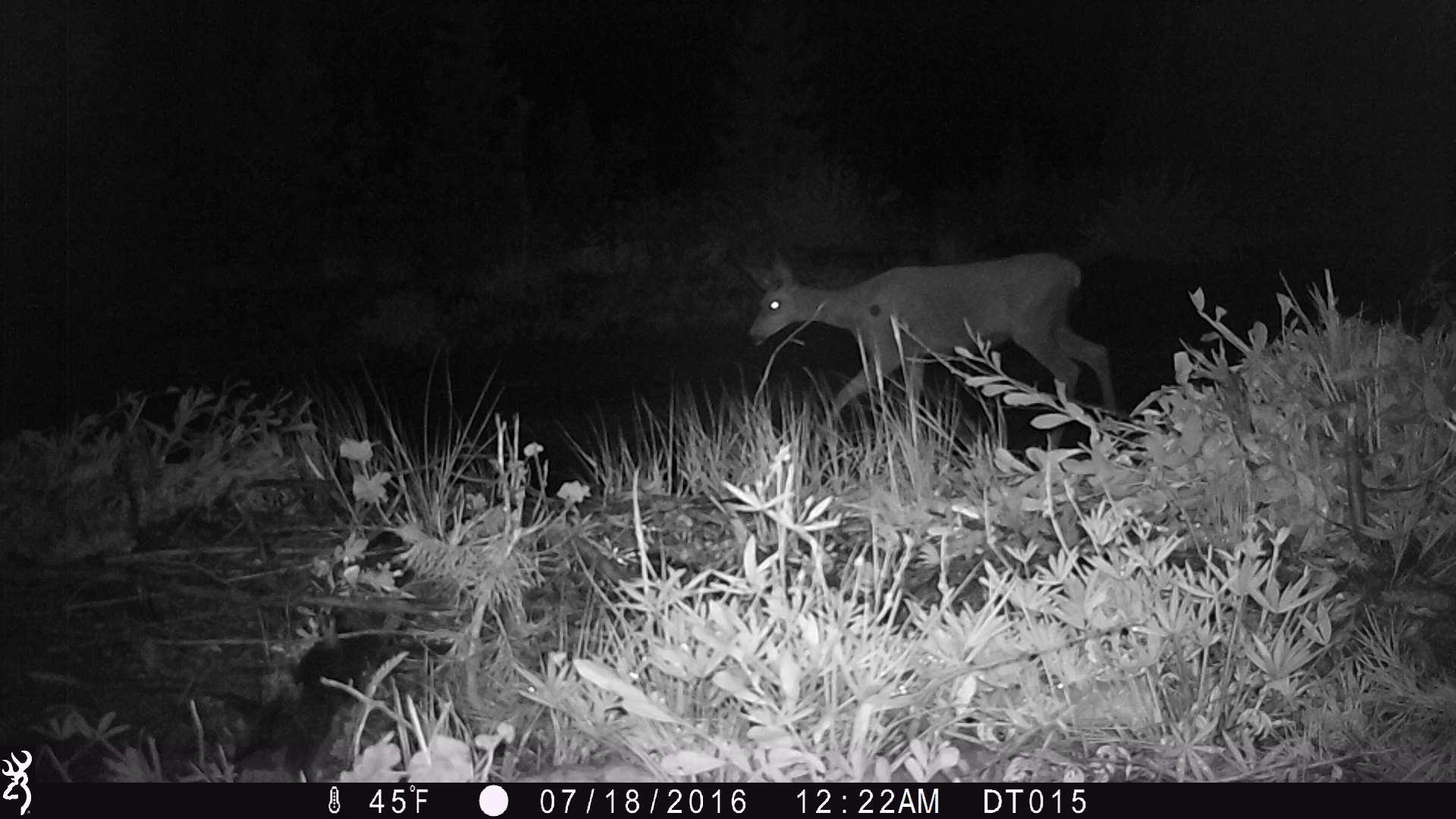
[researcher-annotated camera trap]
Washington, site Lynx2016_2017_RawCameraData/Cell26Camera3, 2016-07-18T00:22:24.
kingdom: Animalia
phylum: Chordata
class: Mammalia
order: Artiodactyla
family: Cervidae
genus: Odocoileus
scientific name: Odocoileus hemionus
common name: mule deer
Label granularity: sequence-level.